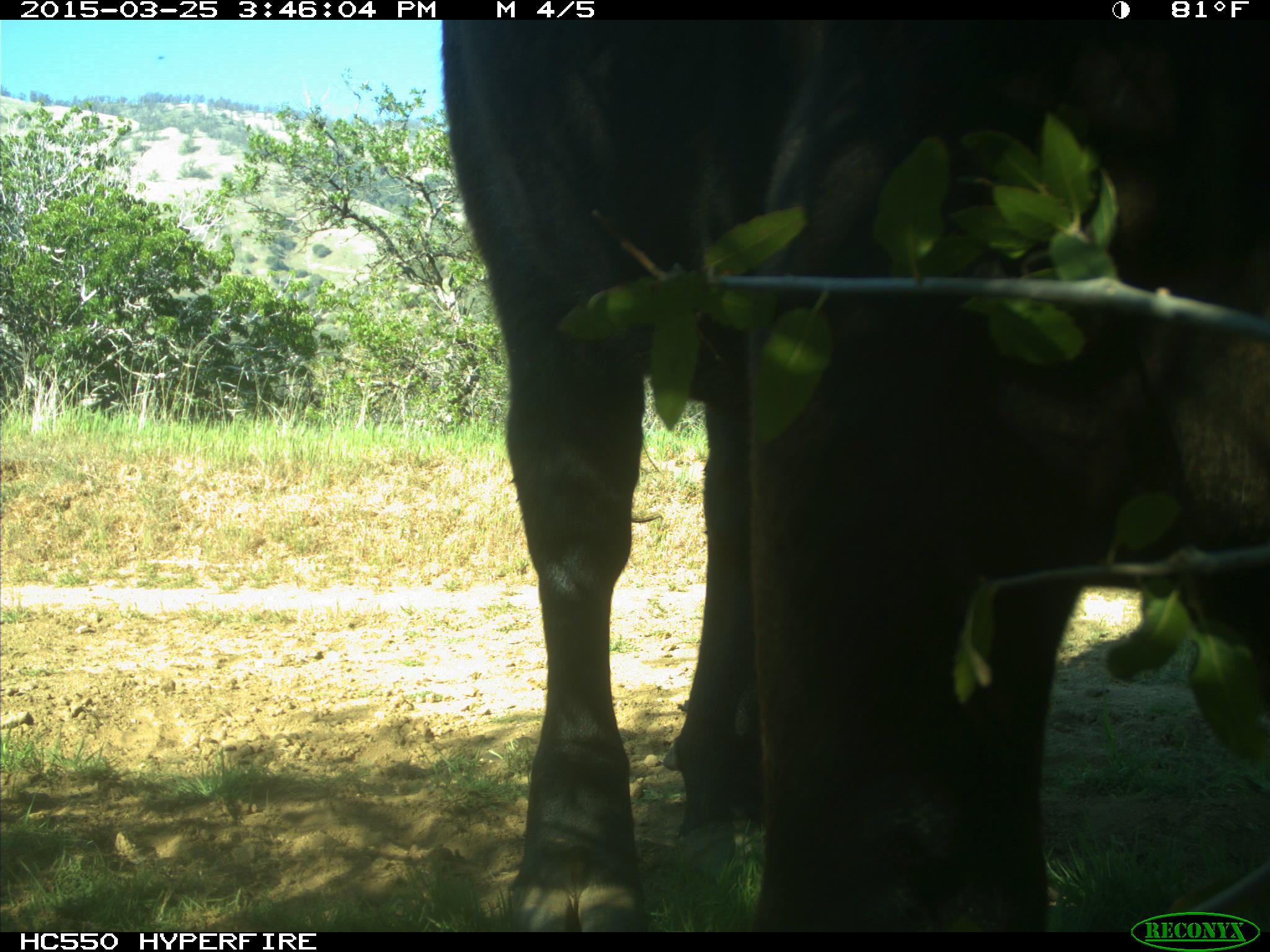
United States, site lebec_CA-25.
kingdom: Animalia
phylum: Chordata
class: Mammalia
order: Artiodactyla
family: Bovidae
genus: Bos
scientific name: Bos taurus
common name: domestic cow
Bos taurus (domestic cow).